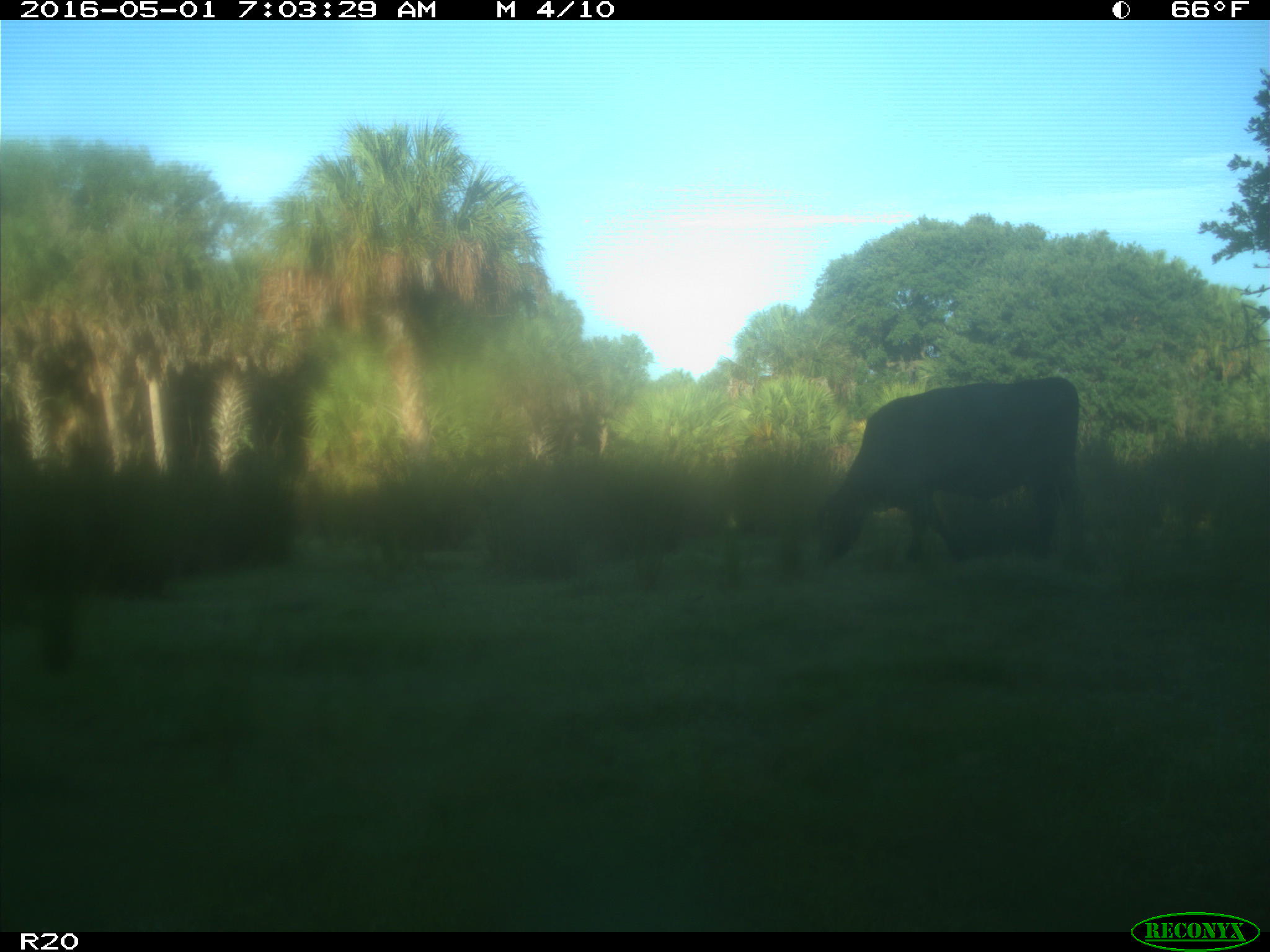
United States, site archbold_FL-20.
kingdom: Animalia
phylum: Chordata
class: Mammalia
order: Artiodactyla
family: Bovidae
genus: Bos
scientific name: Bos taurus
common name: domestic cow